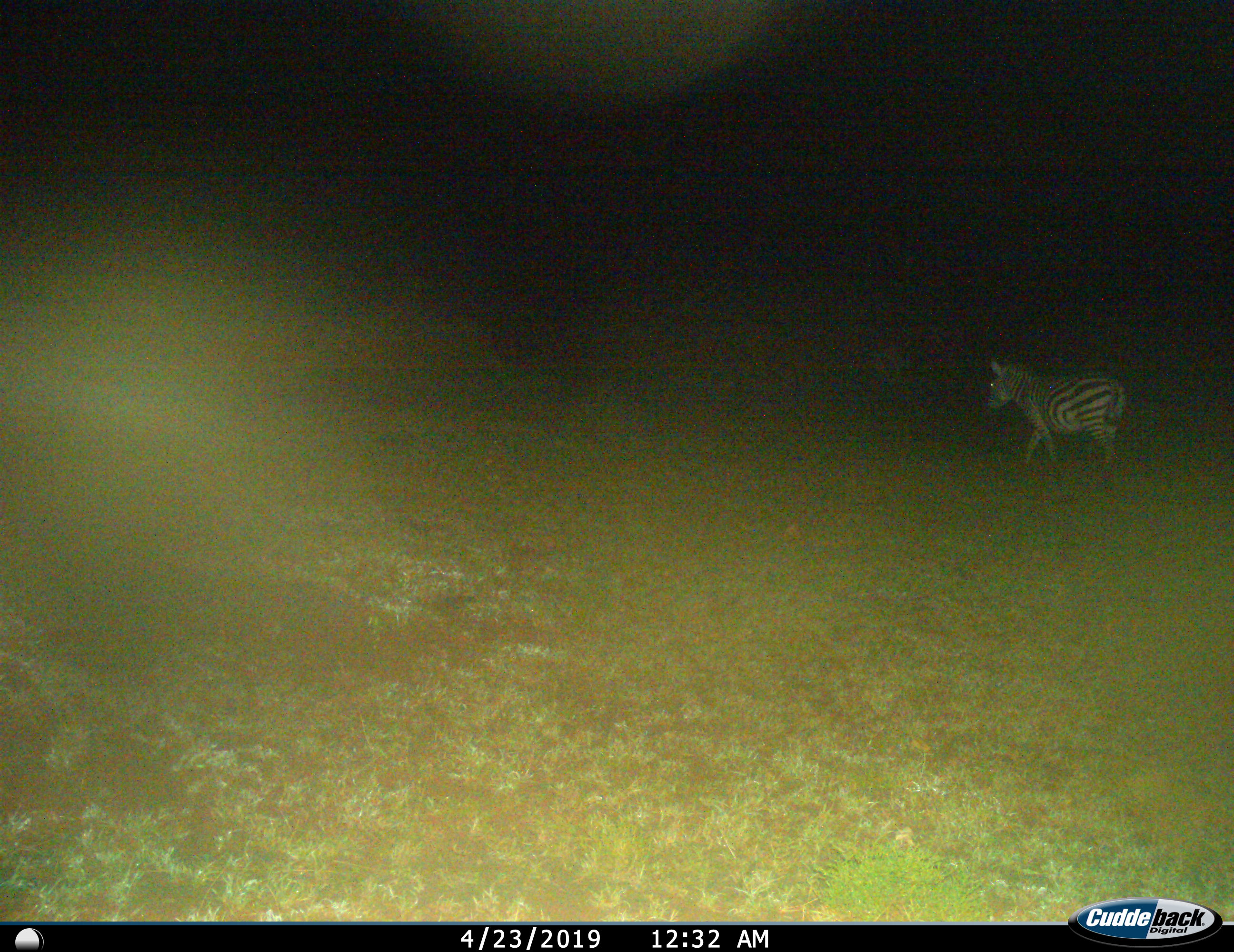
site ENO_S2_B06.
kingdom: Animalia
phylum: Chordata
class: Mammalia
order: Perissodactyla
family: Equidae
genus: Equus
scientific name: Equus quagga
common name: plains zebra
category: zebraplains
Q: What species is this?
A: Zebraplains (plains zebra) (Equus quagga).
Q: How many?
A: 1.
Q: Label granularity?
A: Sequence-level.